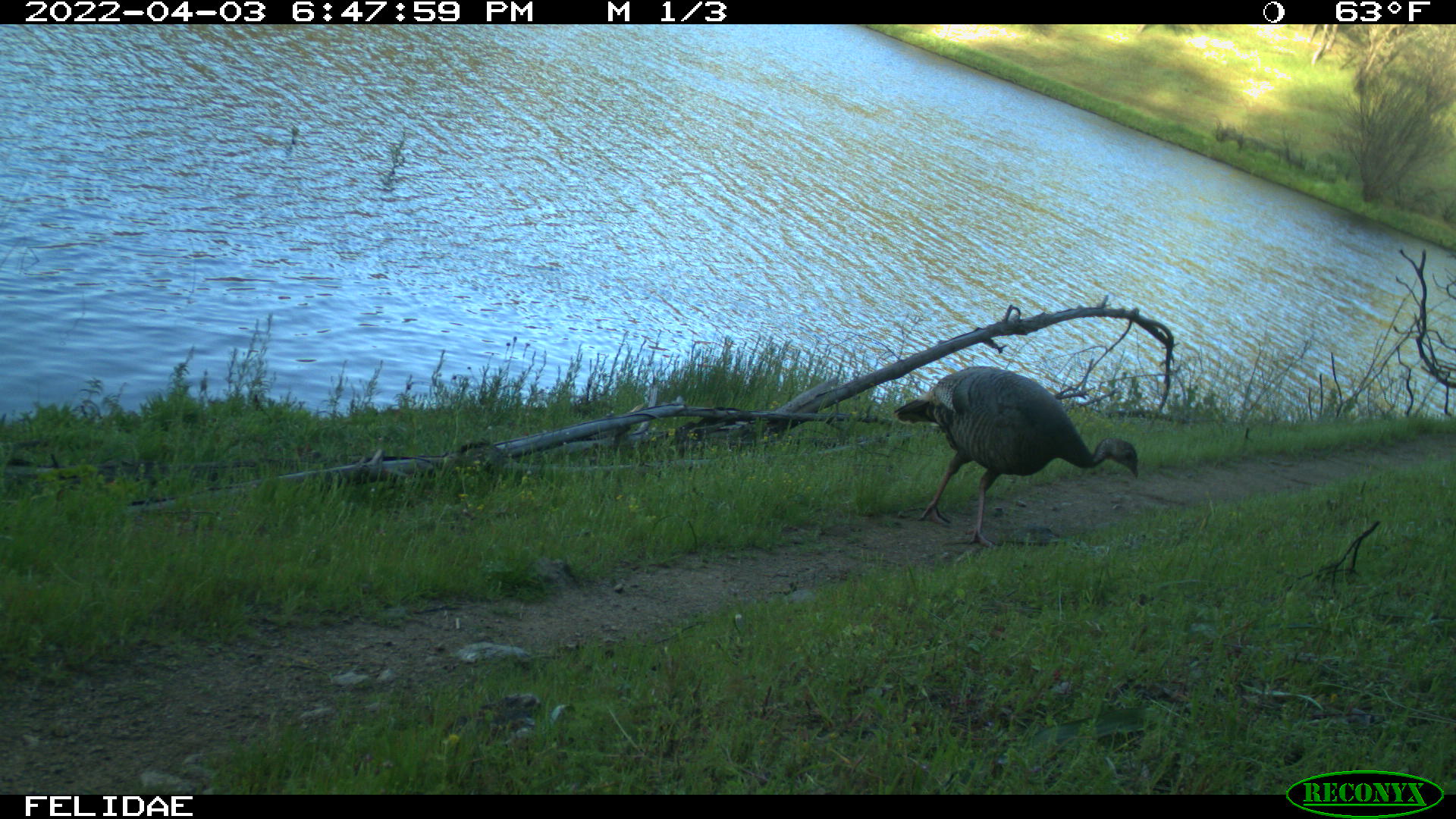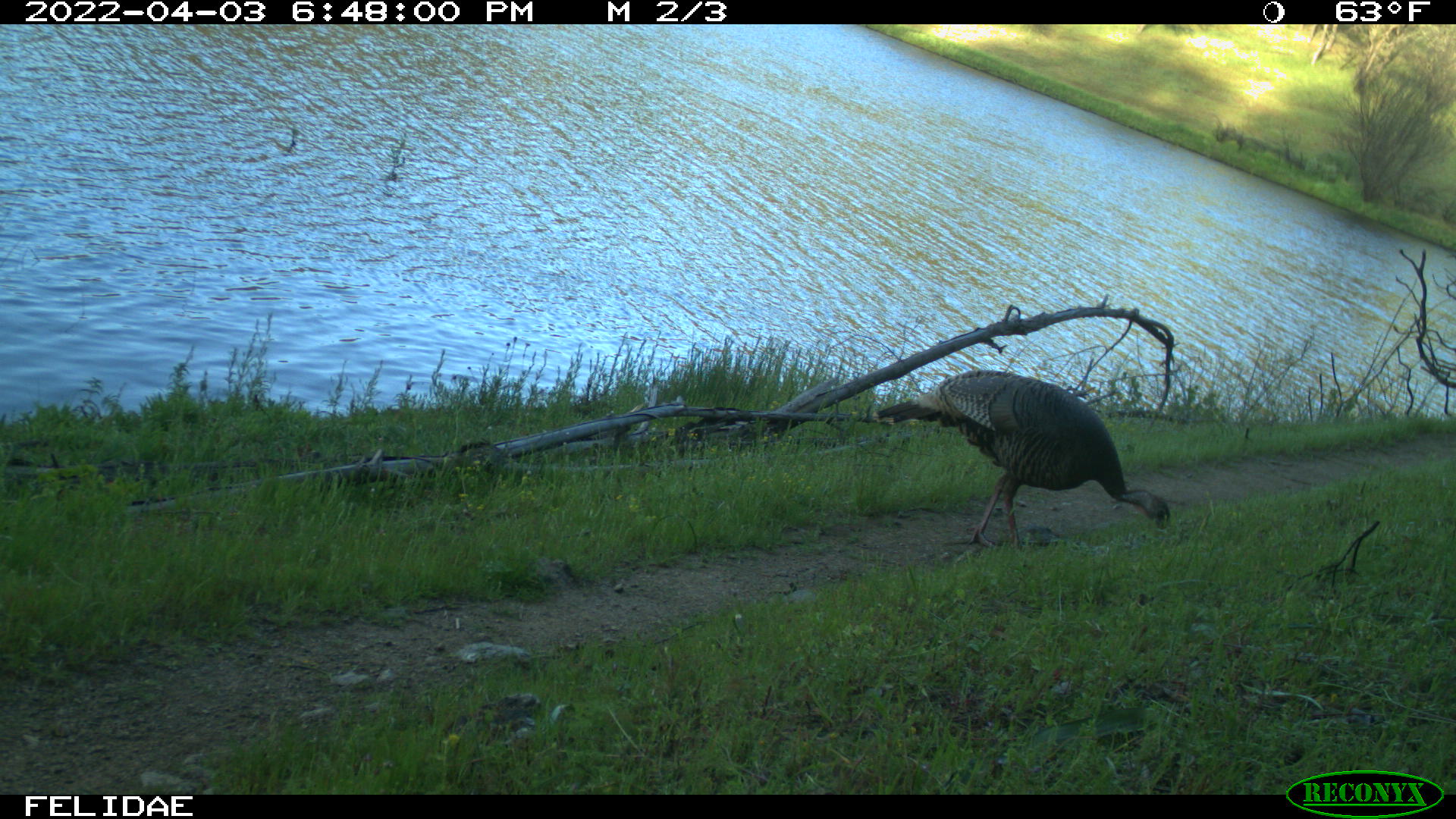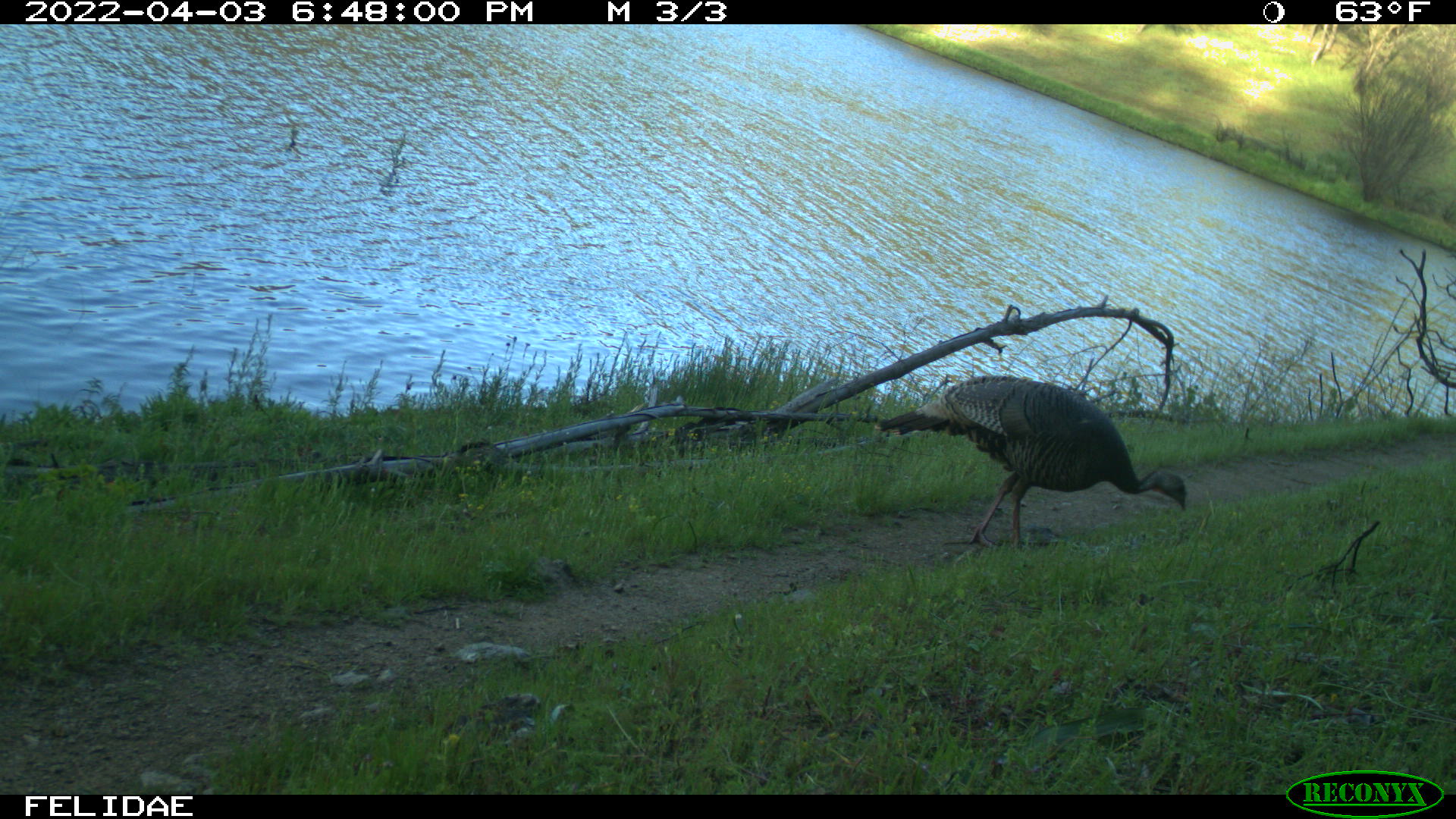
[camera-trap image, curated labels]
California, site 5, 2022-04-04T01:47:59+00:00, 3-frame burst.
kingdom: Animalia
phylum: Chordata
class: Aves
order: Galliformes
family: Phasianidae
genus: Meleagris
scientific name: Meleagris gallopavo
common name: turkey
Turkey (Meleagris gallopavo).